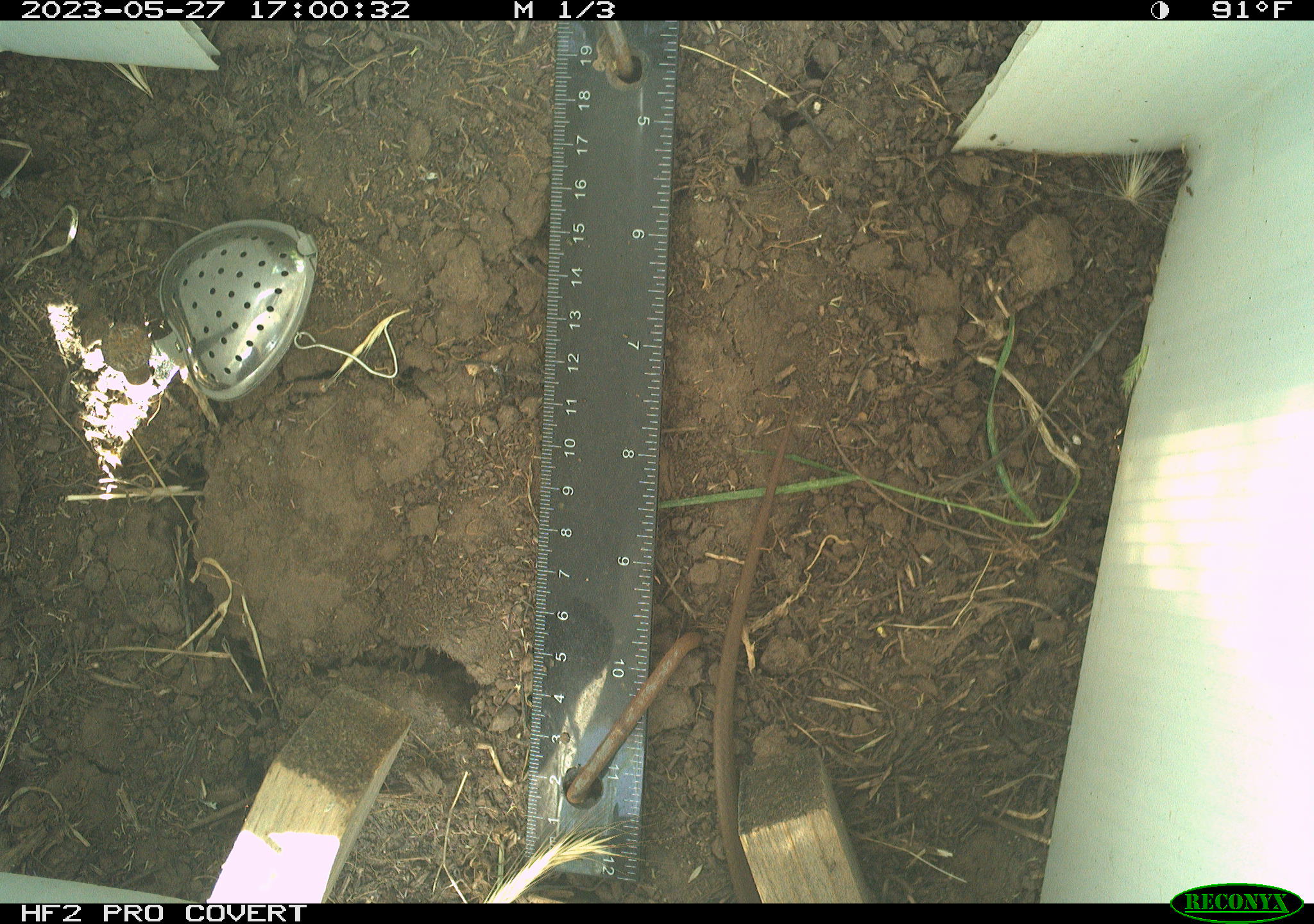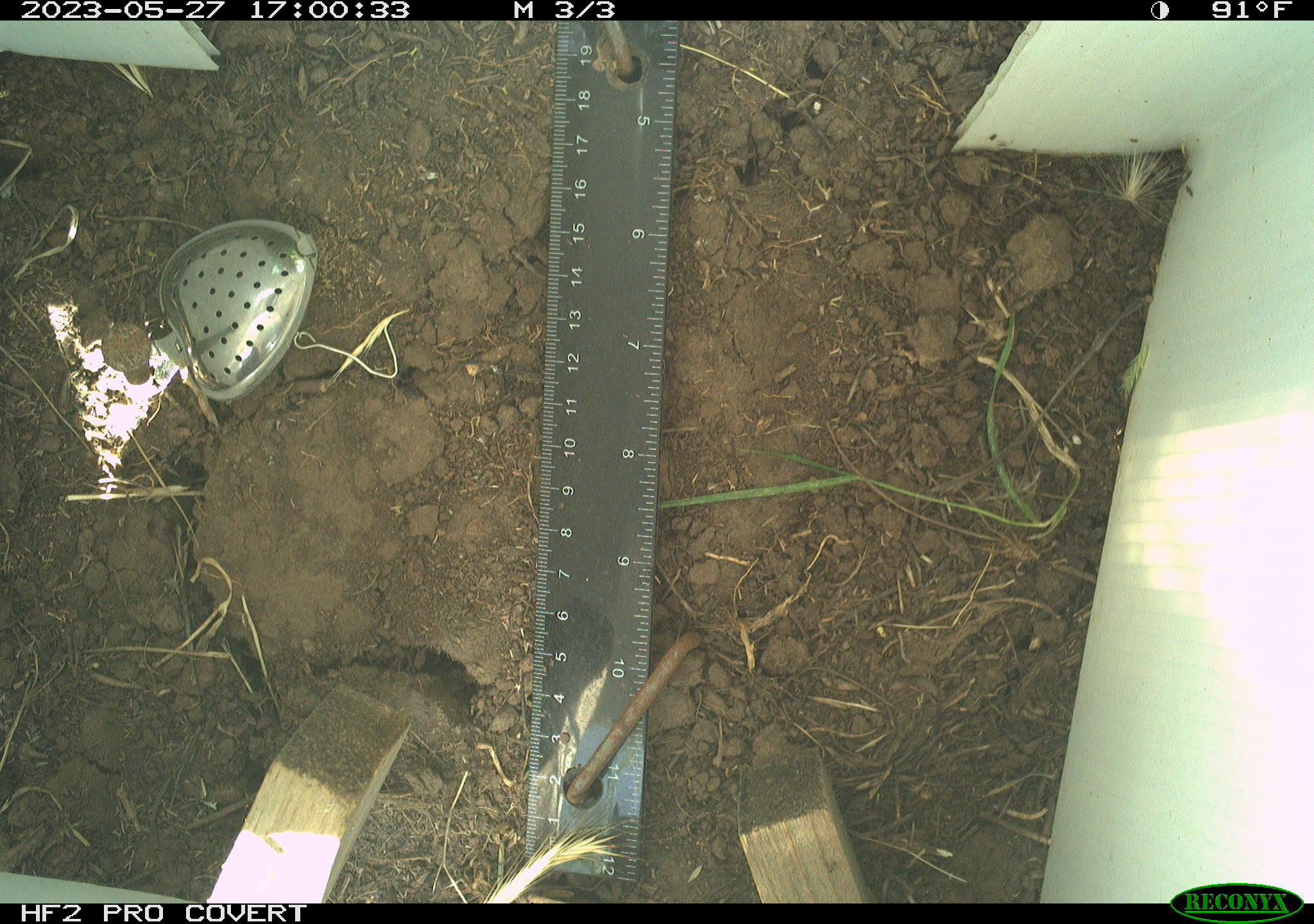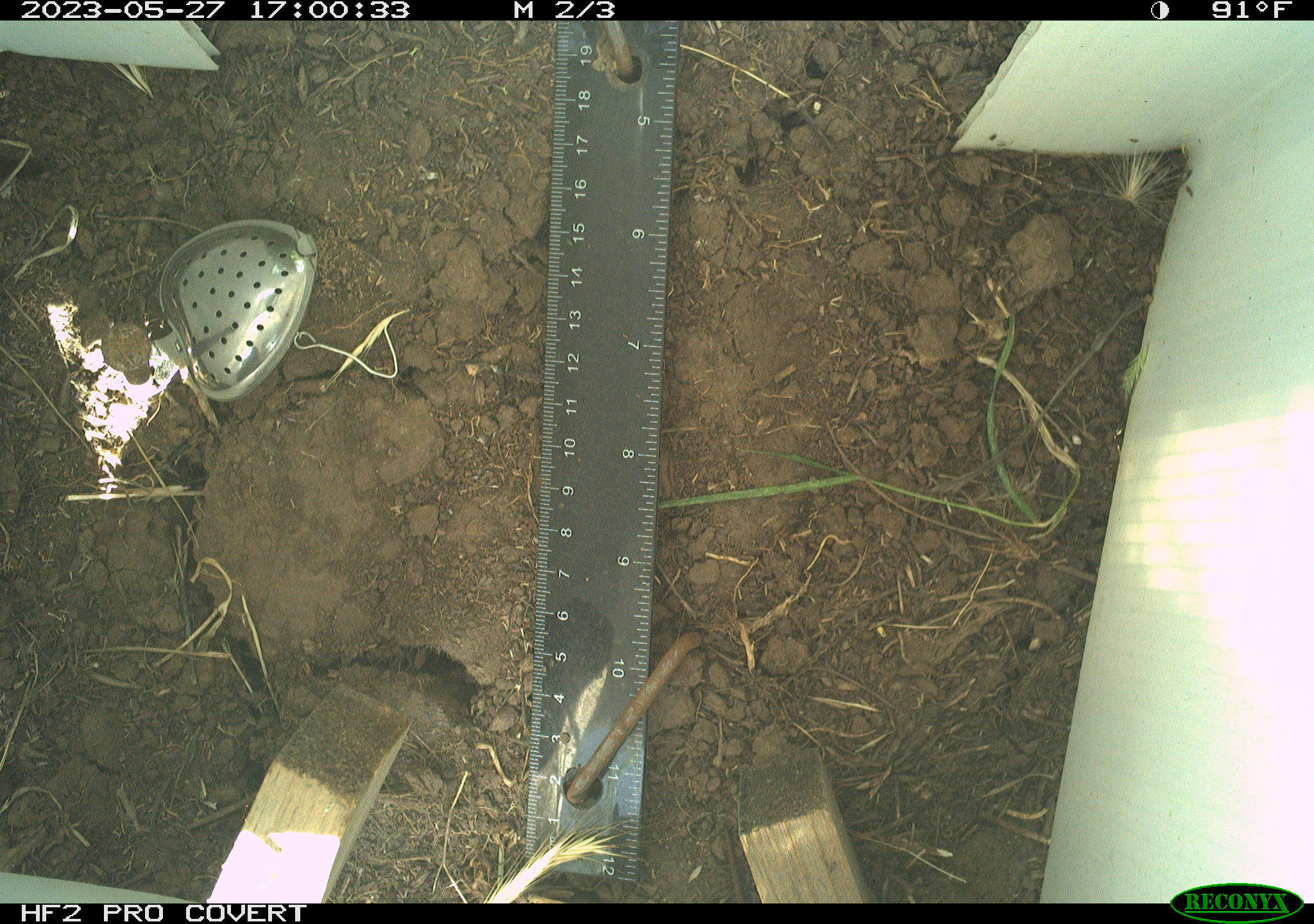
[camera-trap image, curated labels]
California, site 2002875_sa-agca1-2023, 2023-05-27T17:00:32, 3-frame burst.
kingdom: Animalia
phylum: Chordata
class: Reptilia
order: Squamata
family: Colubridae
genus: Coluber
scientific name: Coluber constrictor mormon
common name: western yellow-bellied racer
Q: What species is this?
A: Western yellow-bellied racer (Coluber constrictor mormon).